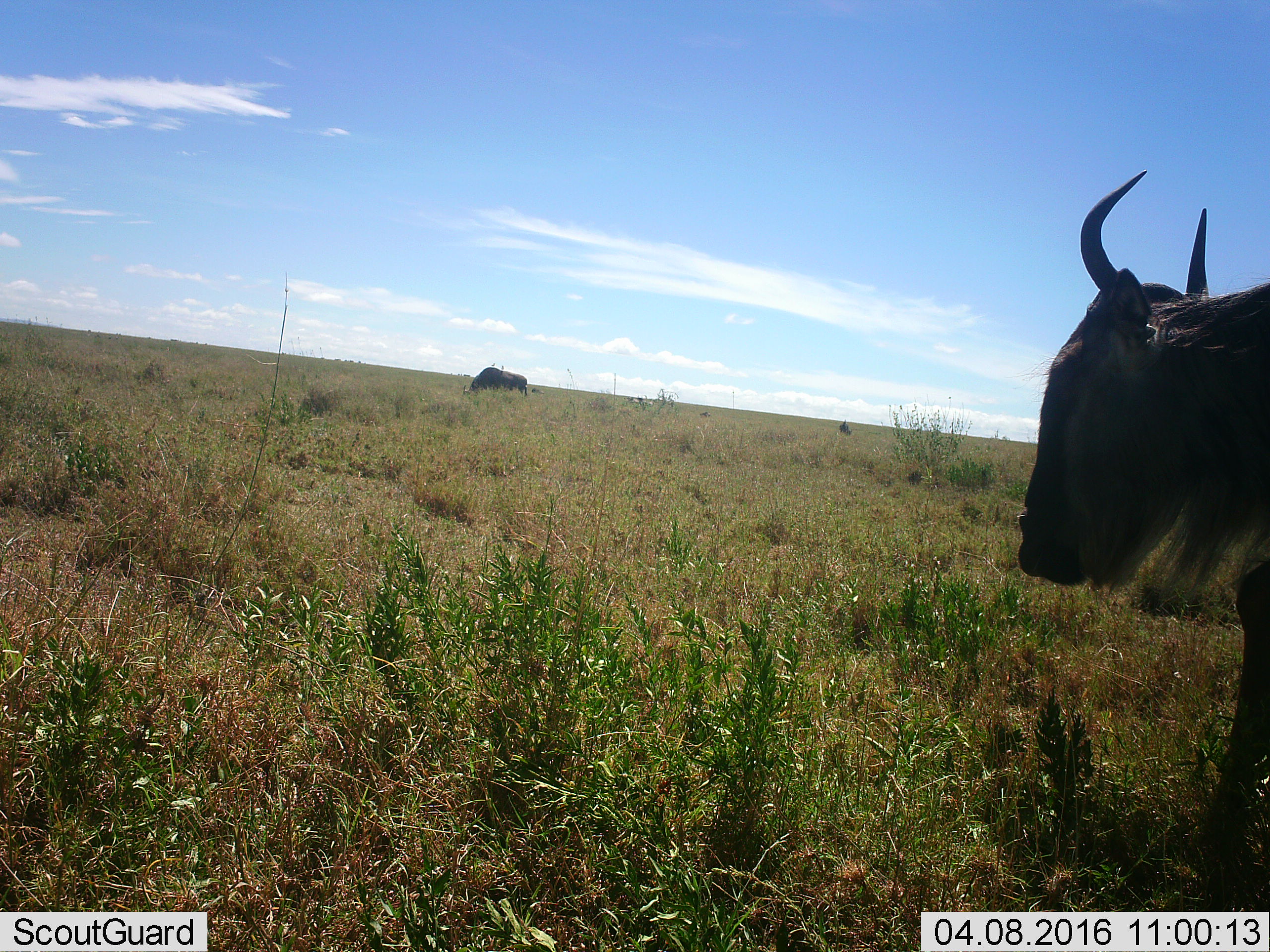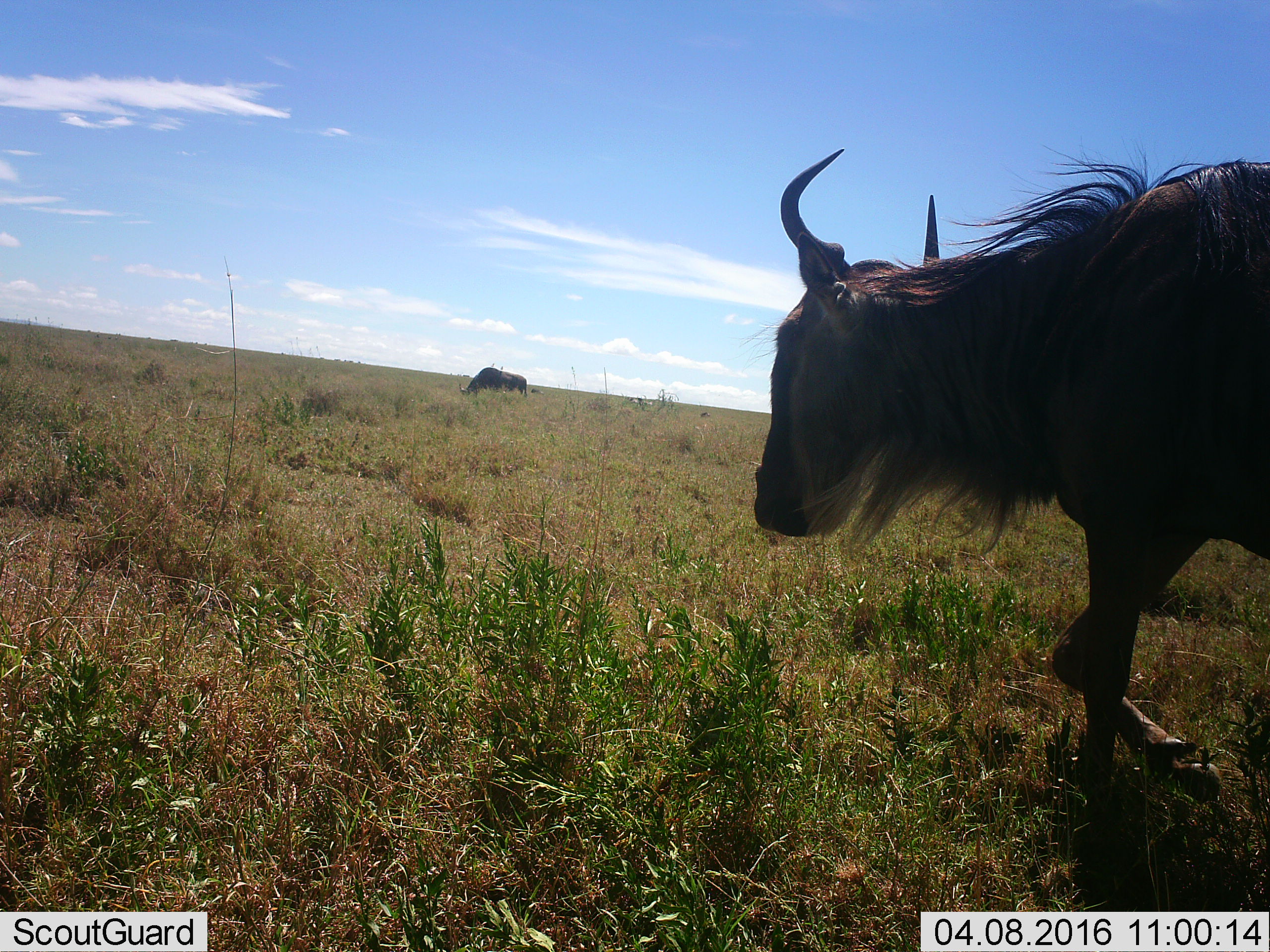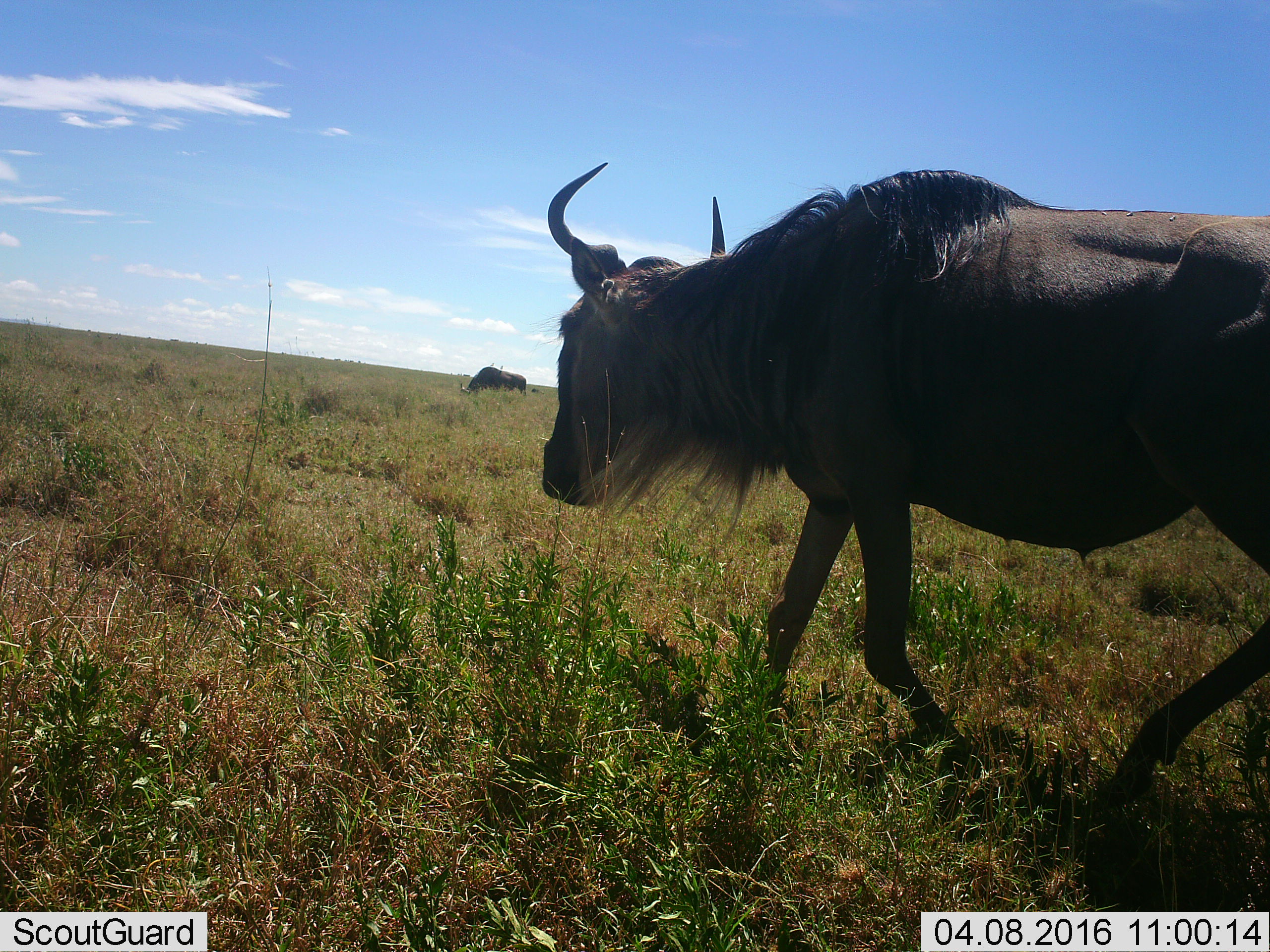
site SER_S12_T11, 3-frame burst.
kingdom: Animalia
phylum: Chordata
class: Mammalia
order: Artiodactyla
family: Bovidae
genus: Connochaetes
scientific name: Connochaetes taurinus taurinus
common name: blue wildebeest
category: wildebeestblue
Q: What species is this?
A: Wildebeestblue (blue wildebeest) (Connochaetes taurinus taurinus).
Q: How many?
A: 3.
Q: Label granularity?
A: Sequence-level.